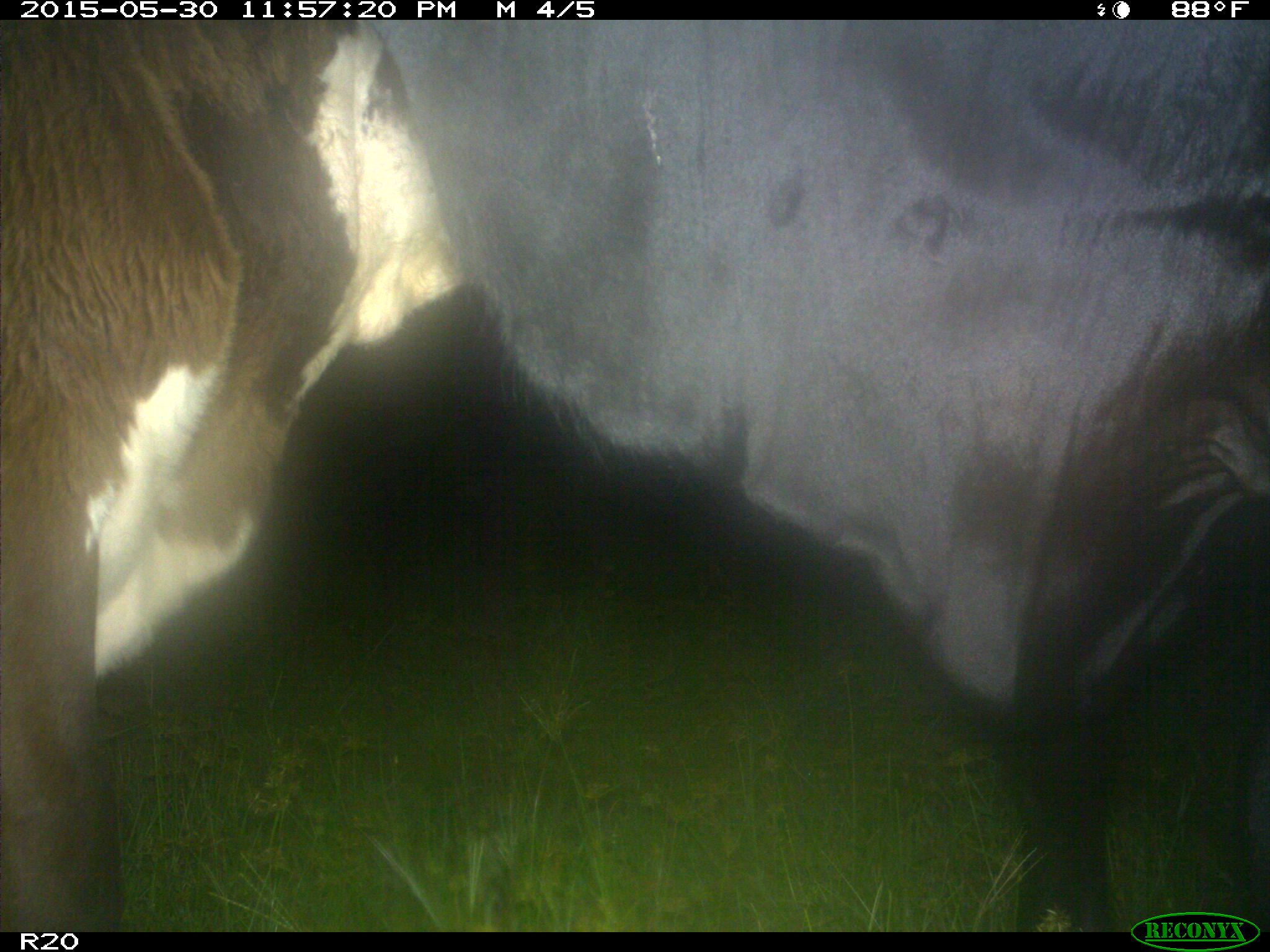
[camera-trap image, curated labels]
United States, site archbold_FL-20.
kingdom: Animalia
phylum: Chordata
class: Mammalia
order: Artiodactyla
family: Bovidae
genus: Bos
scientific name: Bos taurus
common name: domestic cow